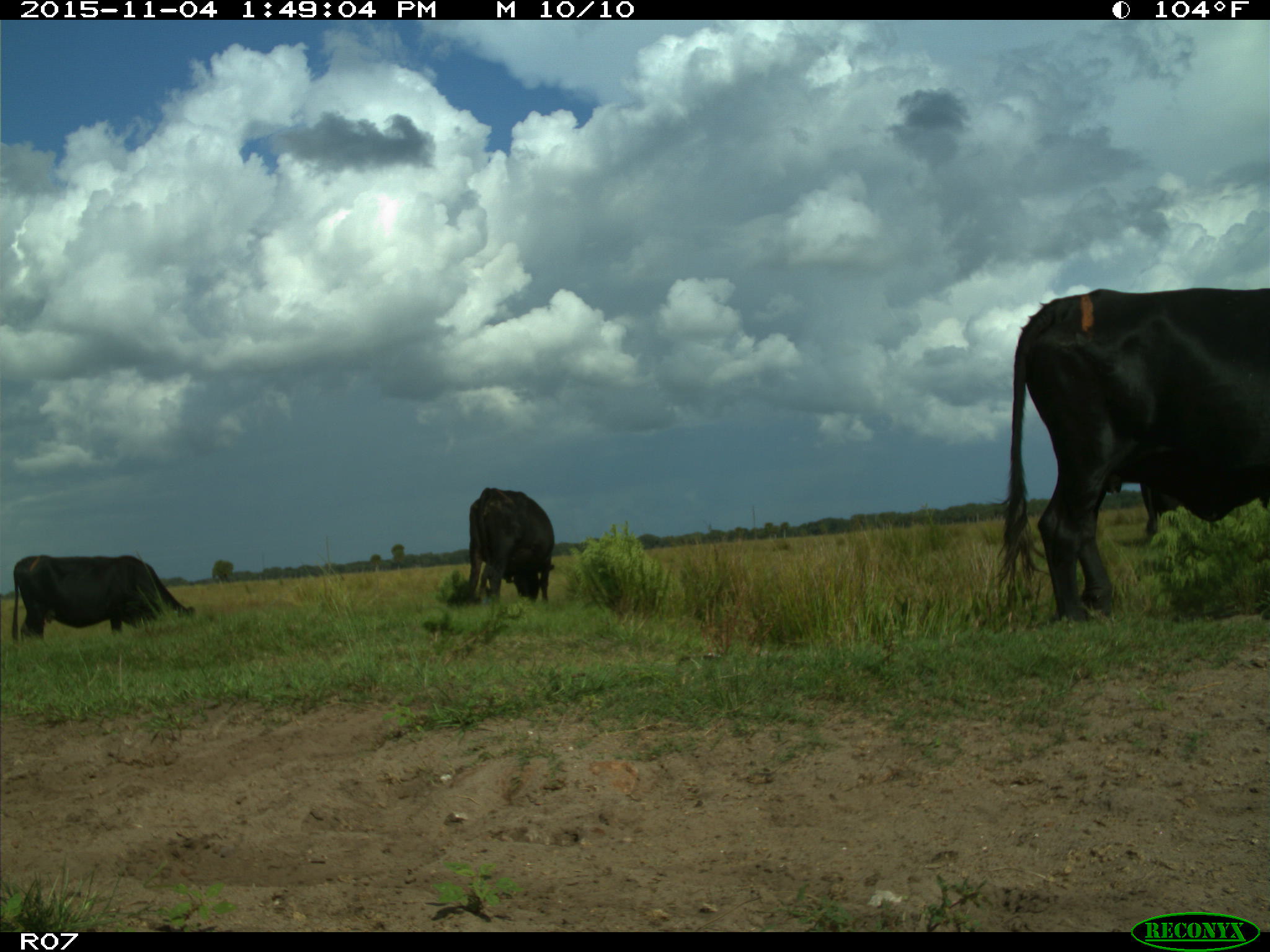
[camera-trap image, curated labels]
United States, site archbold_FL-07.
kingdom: Animalia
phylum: Chordata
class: Mammalia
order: Artiodactyla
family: Bovidae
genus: Bos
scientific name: Bos taurus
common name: domestic cow